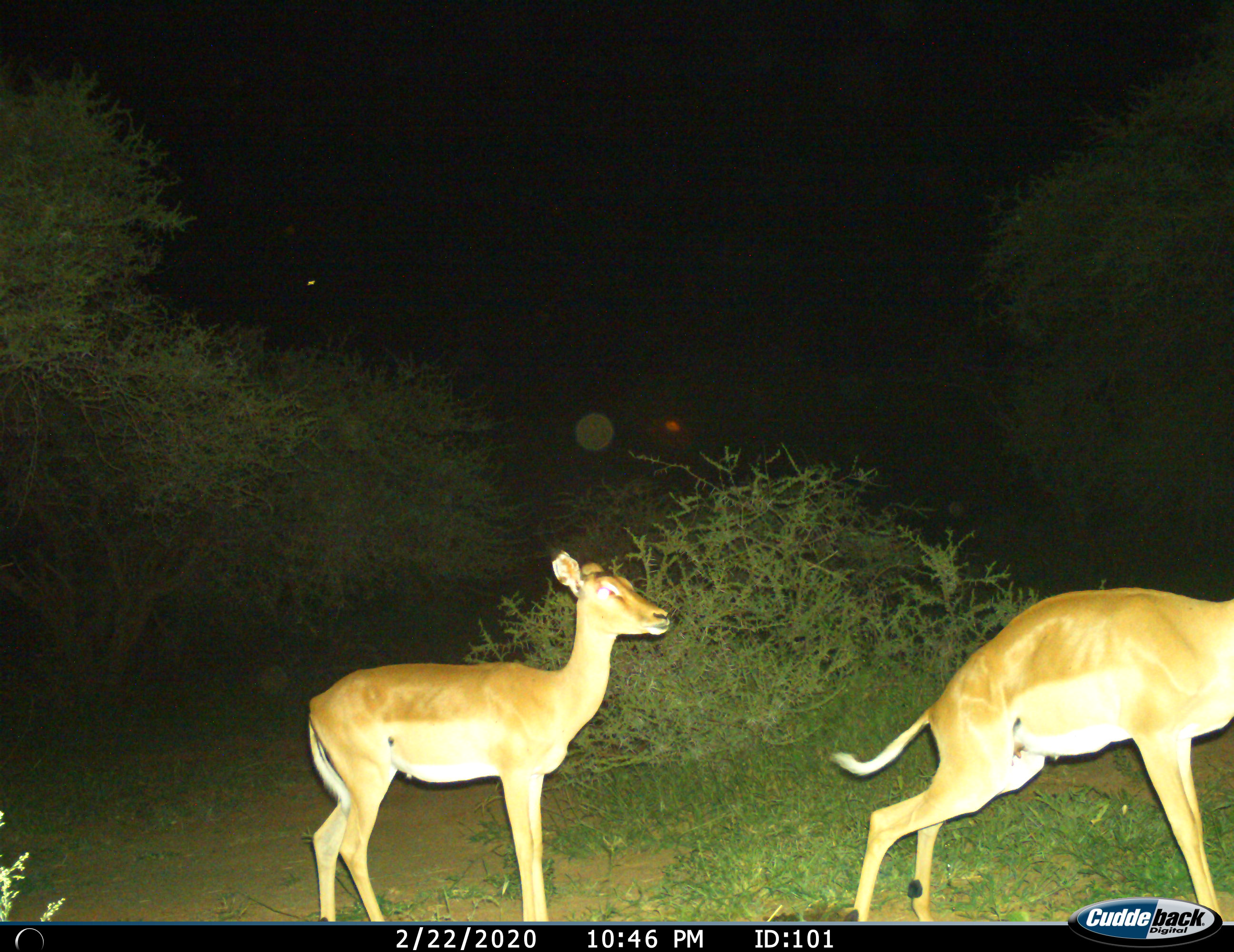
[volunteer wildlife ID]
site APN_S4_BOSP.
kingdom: Animalia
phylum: Chordata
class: Mammalia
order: Artiodactyla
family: Bovidae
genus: Aepyceros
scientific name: Aepyceros melampus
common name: impala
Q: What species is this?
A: Impala (Aepyceros melampus).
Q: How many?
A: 2.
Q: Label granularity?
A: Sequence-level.